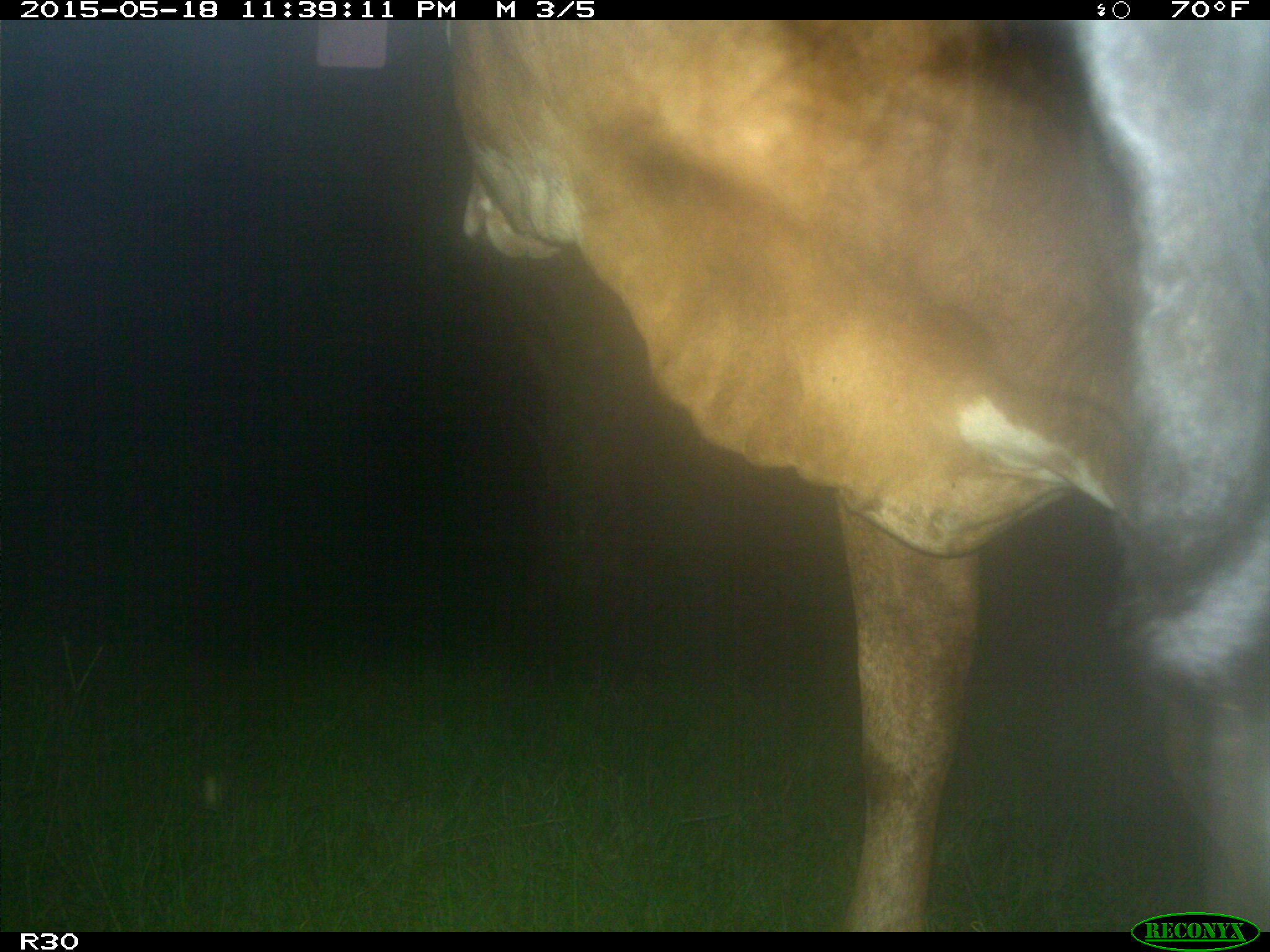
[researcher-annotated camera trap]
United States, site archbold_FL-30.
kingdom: Animalia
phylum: Chordata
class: Mammalia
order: Artiodactyla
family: Bovidae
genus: Bos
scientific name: Bos taurus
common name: domestic cow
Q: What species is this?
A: Bos taurus (domestic cow).